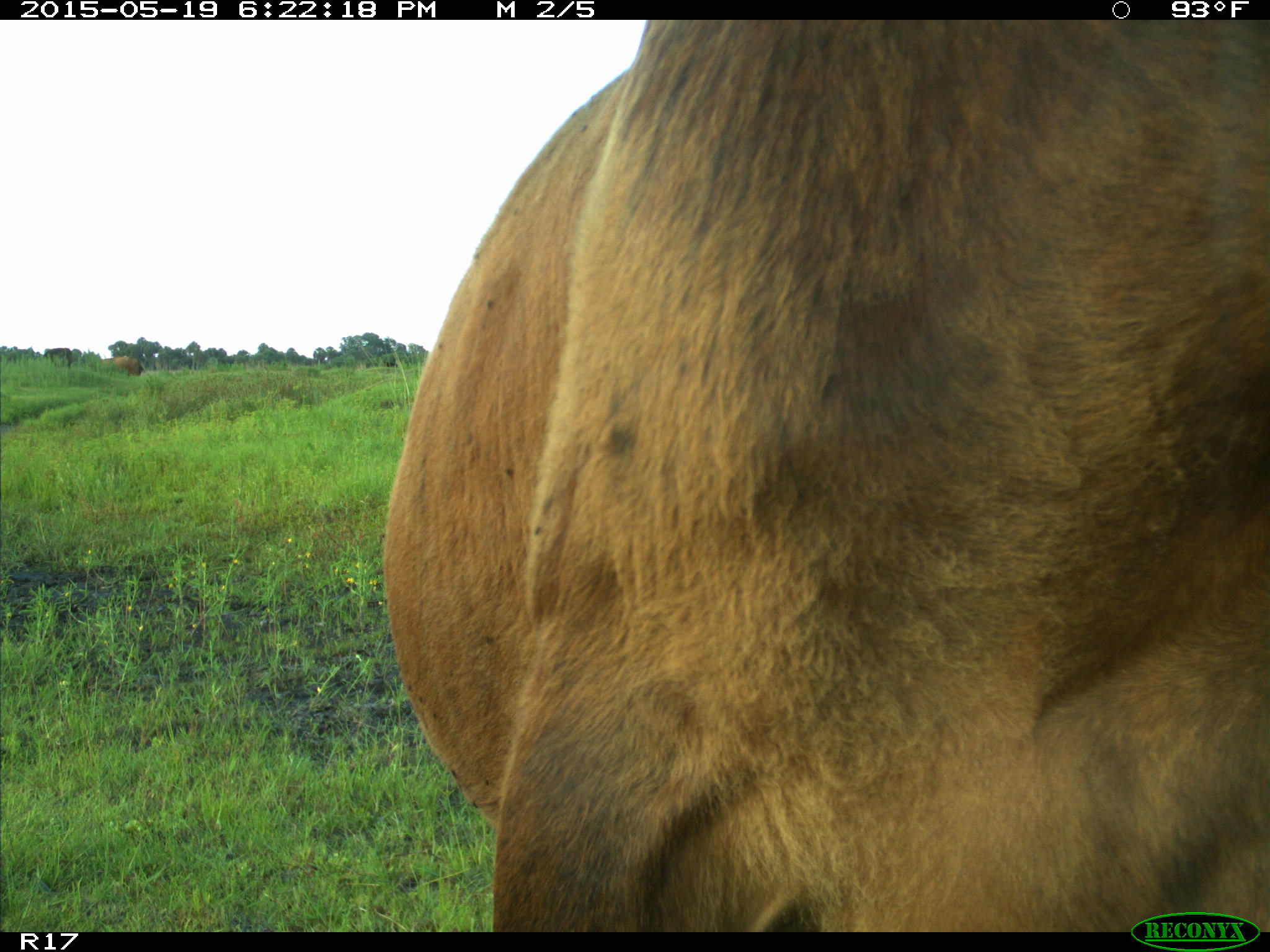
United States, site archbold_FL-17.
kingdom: Animalia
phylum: Chordata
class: Mammalia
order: Artiodactyla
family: Bovidae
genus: Bos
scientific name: Bos taurus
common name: domestic cow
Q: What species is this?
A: Bos taurus (domestic cow).